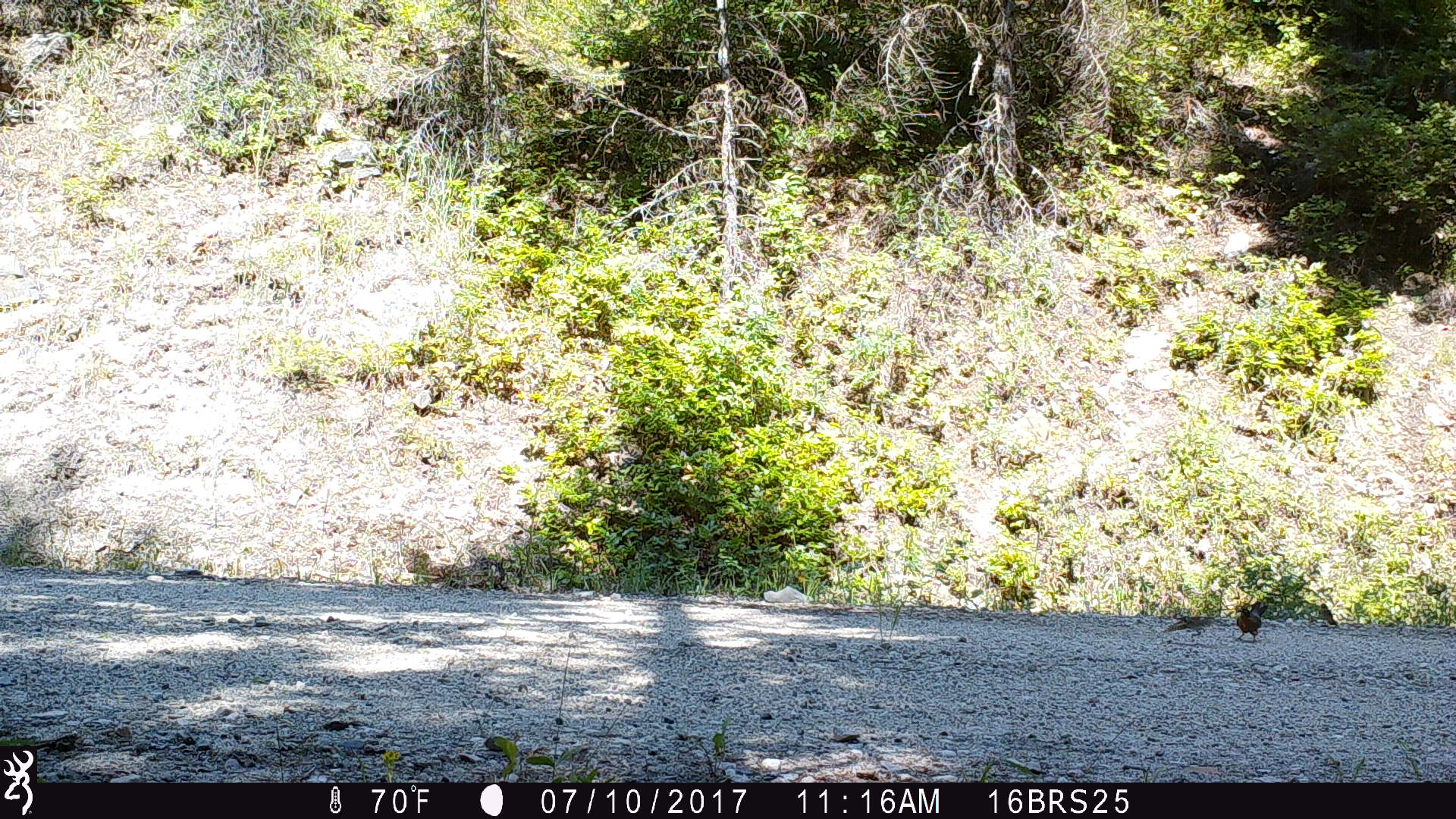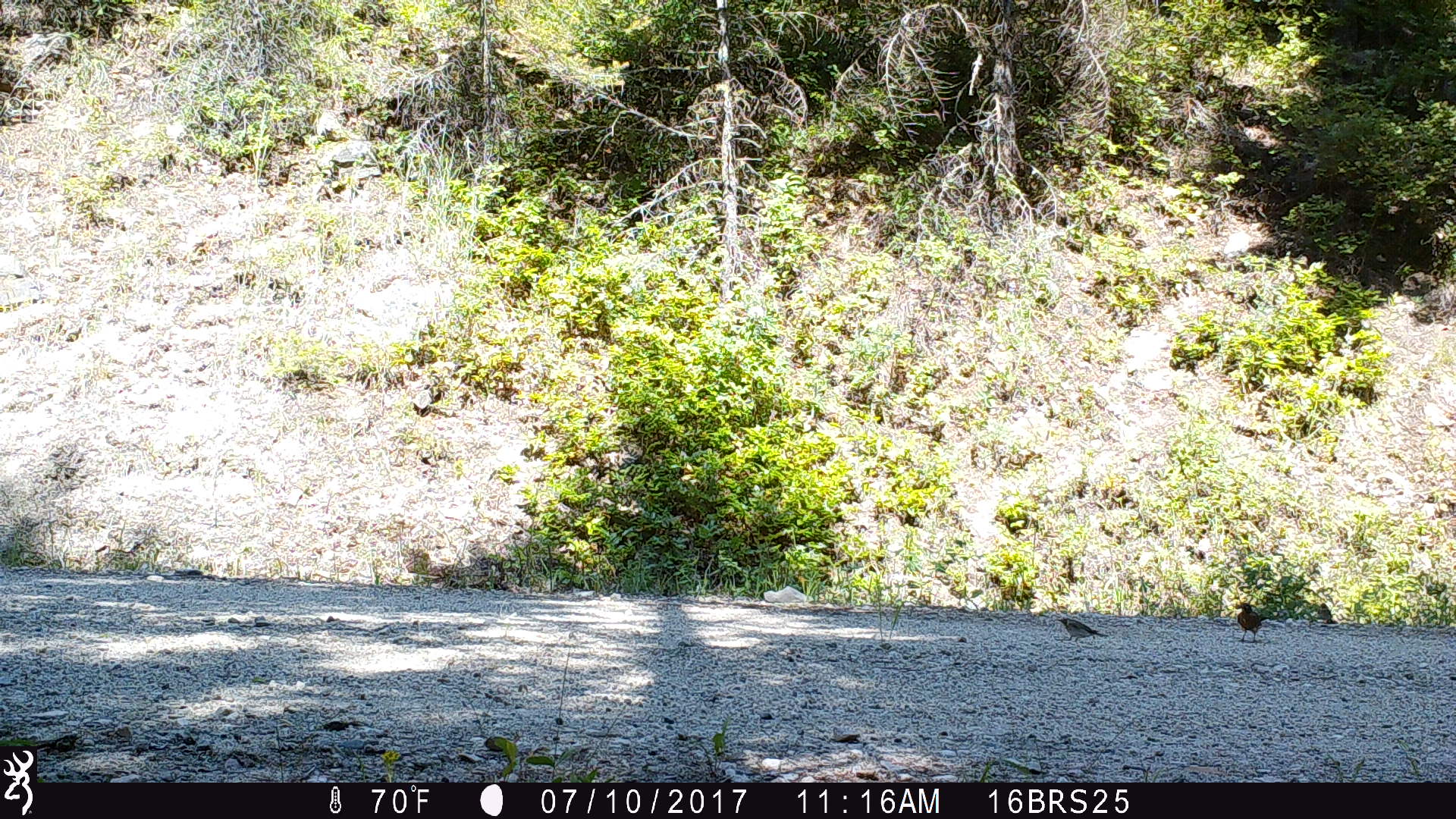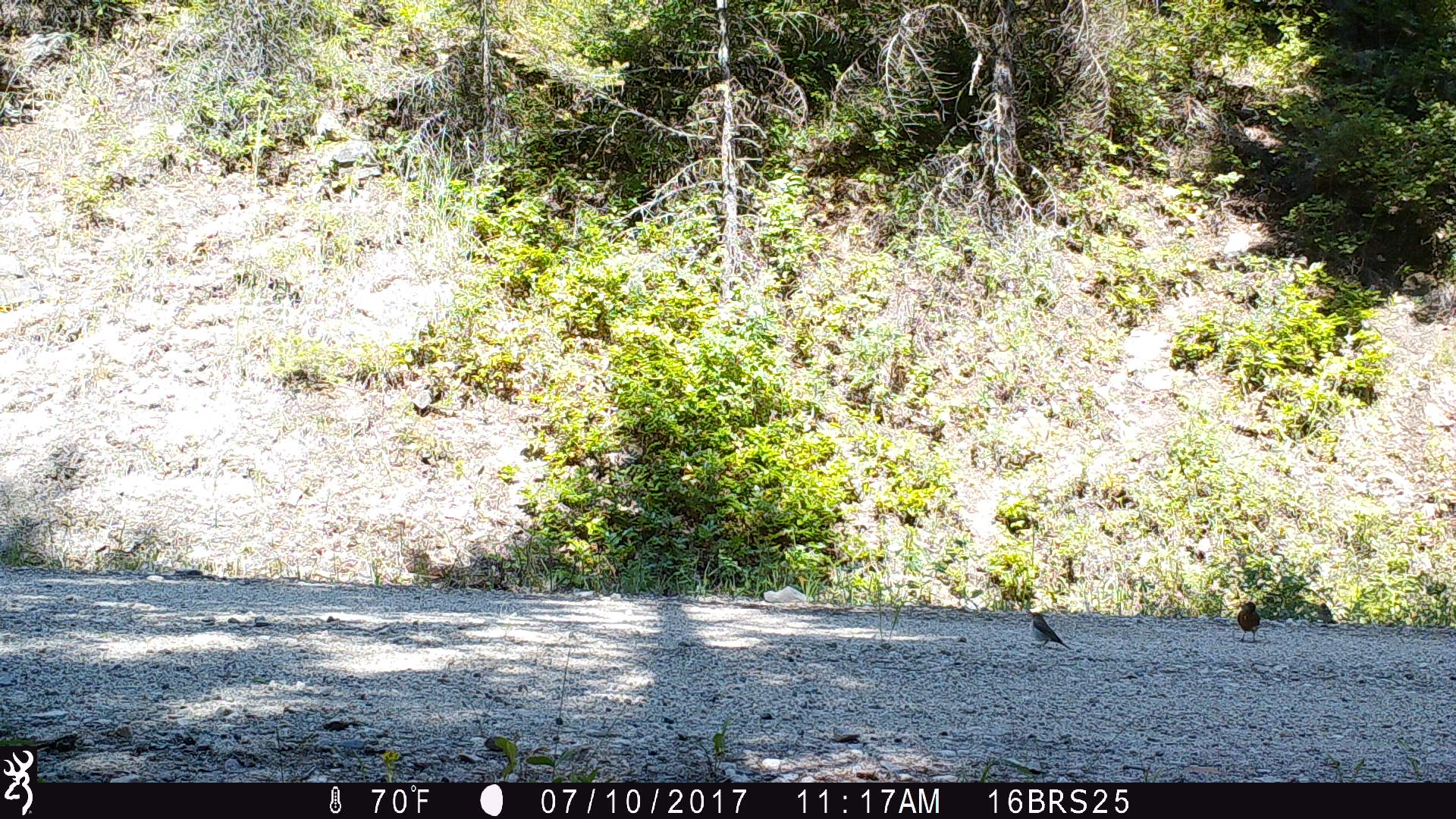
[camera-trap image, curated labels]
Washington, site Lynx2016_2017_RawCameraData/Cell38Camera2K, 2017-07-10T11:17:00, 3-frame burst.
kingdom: Animalia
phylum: Chordata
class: Aves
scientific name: Aves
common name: birds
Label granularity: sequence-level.